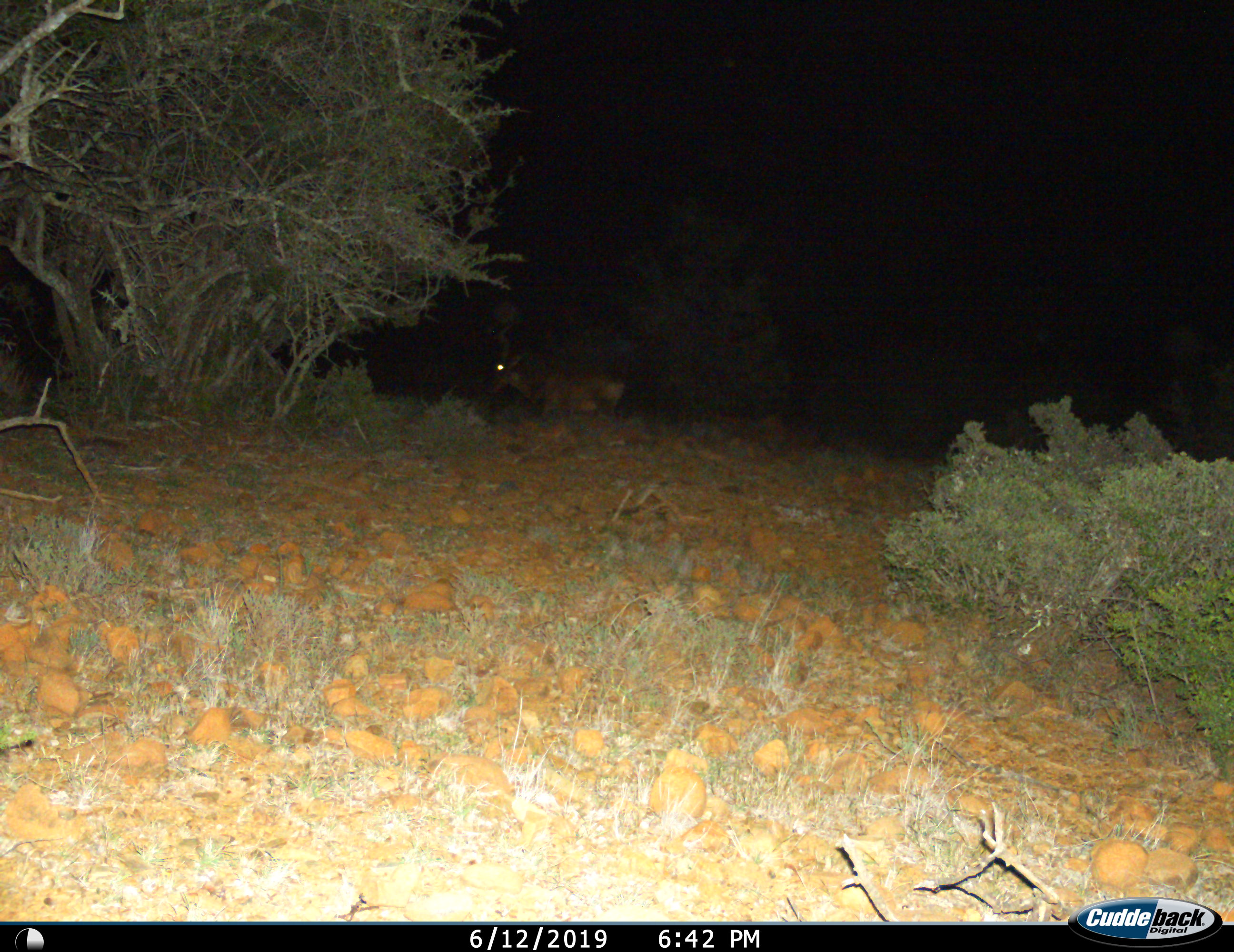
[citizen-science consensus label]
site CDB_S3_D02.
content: unidentified animal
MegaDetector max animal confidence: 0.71